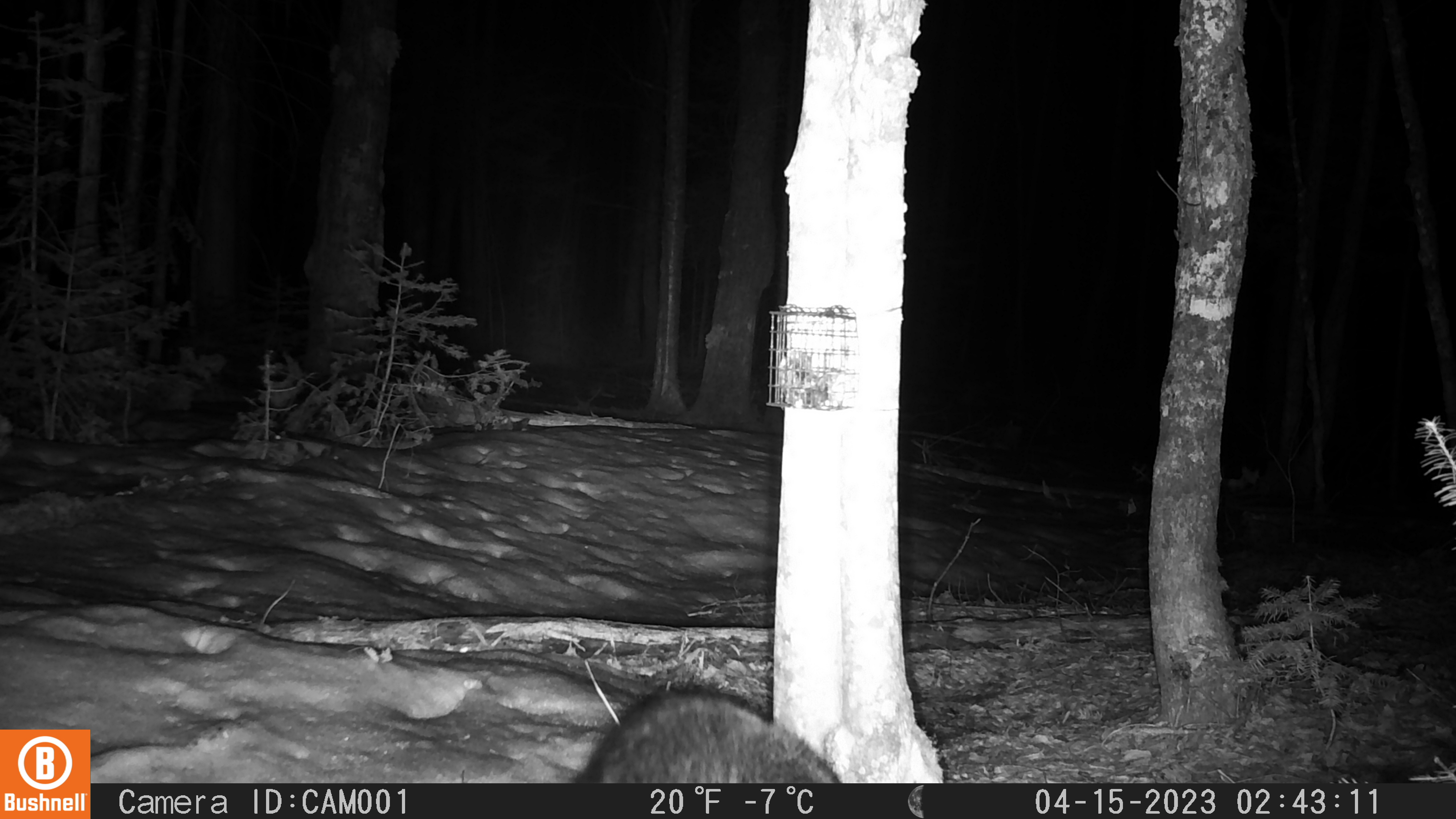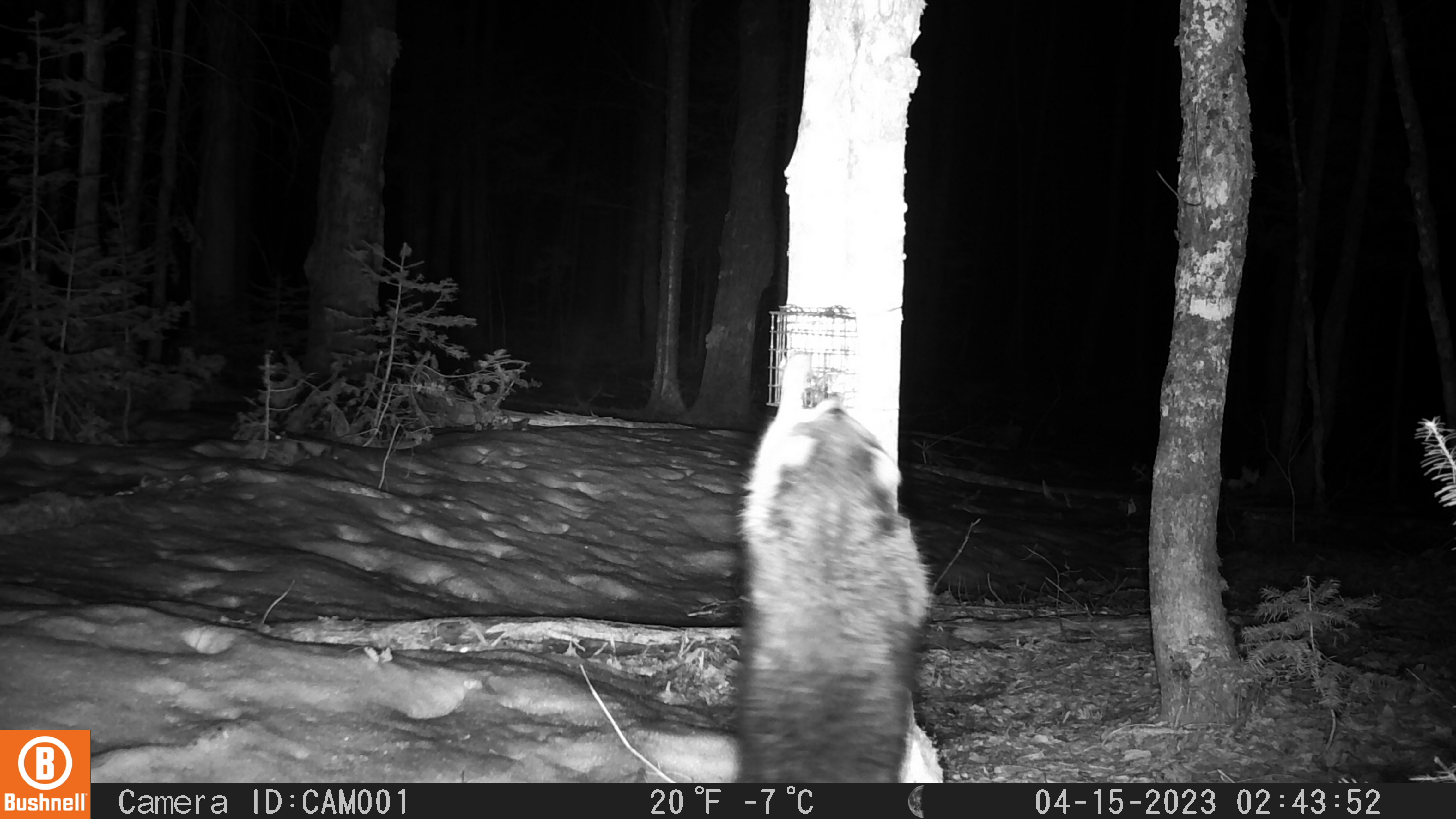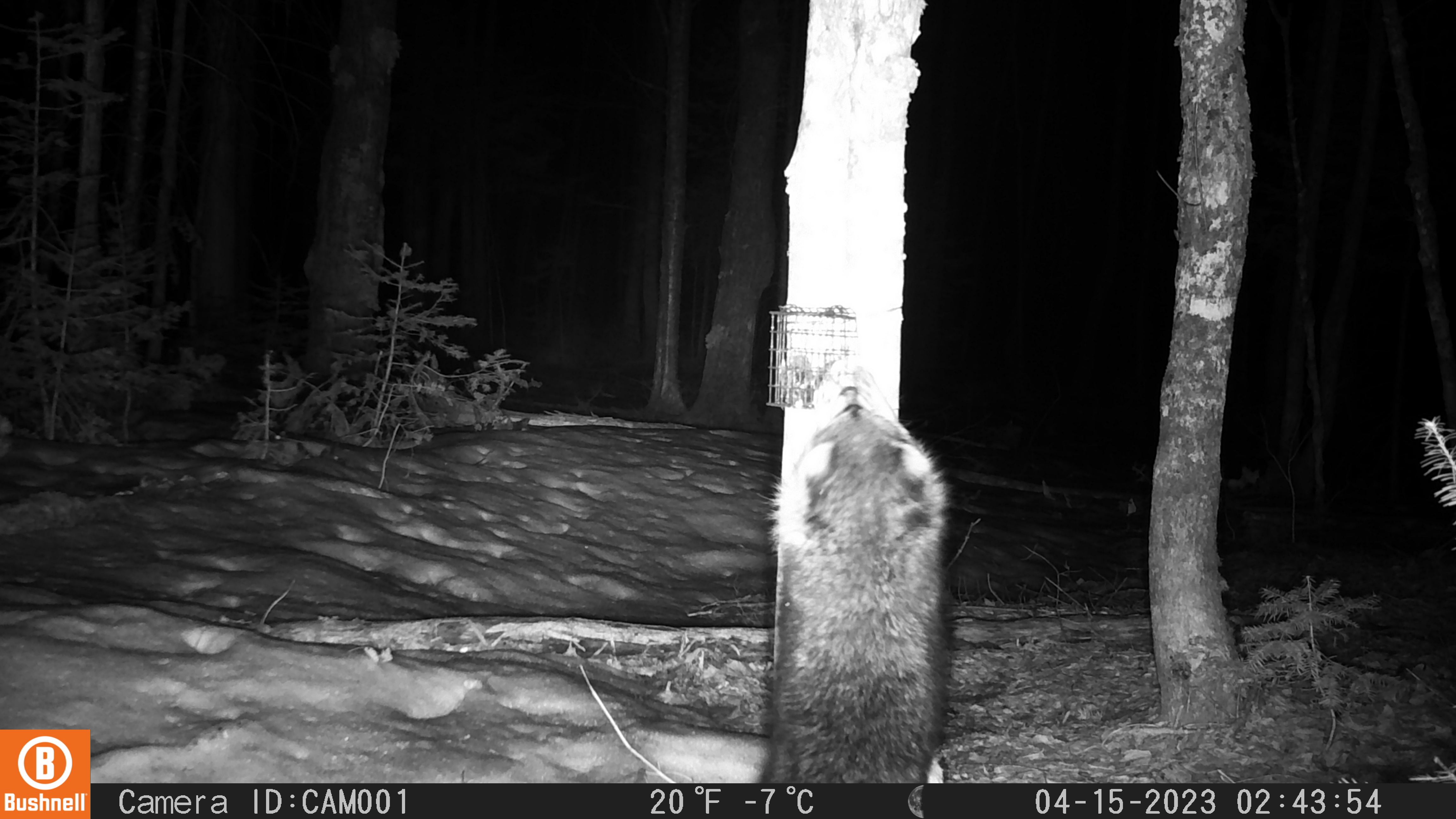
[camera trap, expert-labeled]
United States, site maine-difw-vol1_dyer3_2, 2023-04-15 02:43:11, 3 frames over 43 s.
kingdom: Animalia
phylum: Chordata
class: Mammalia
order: Carnivora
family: Procyonidae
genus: Procyon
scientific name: Procyon lotor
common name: raccoon